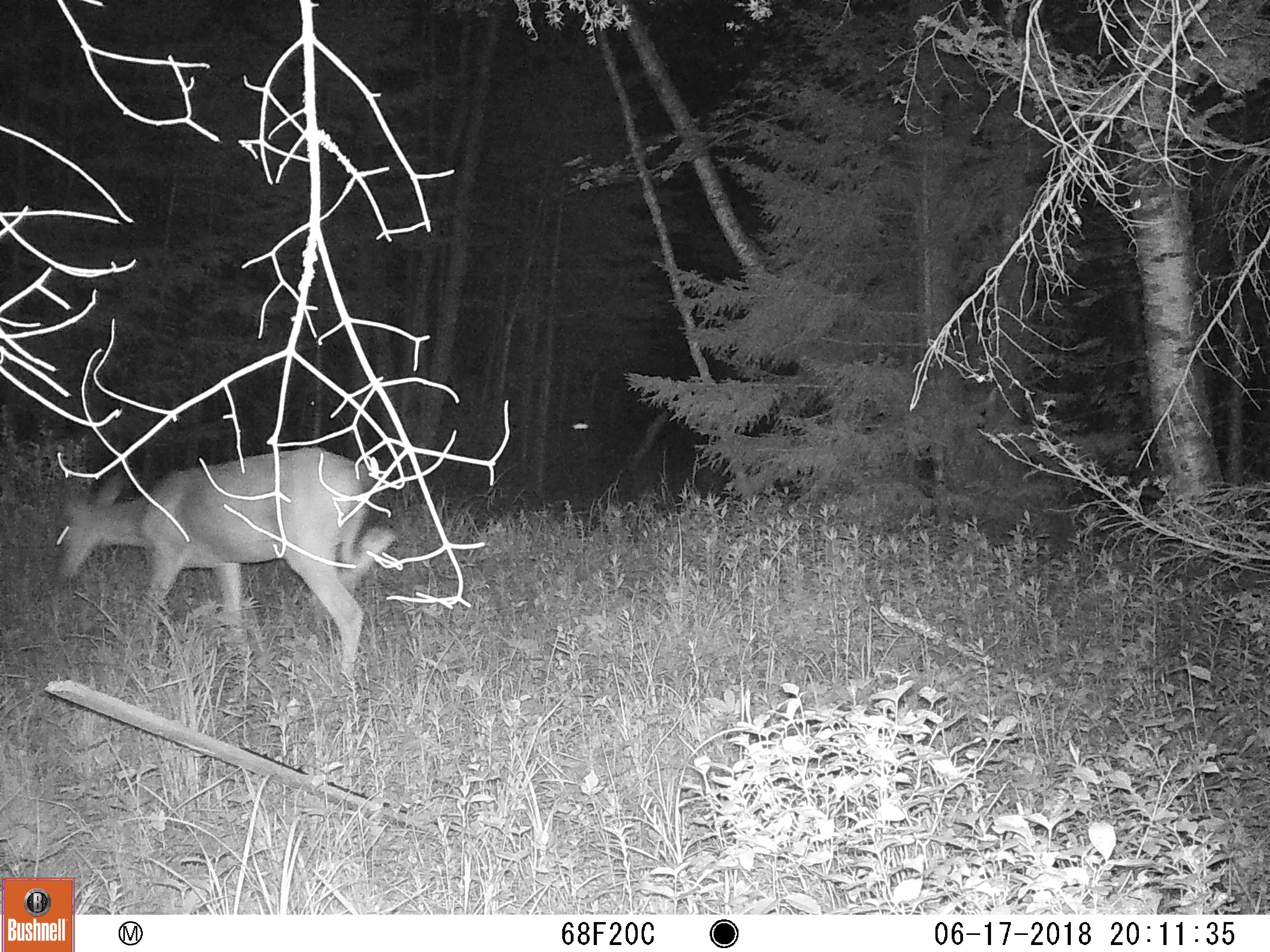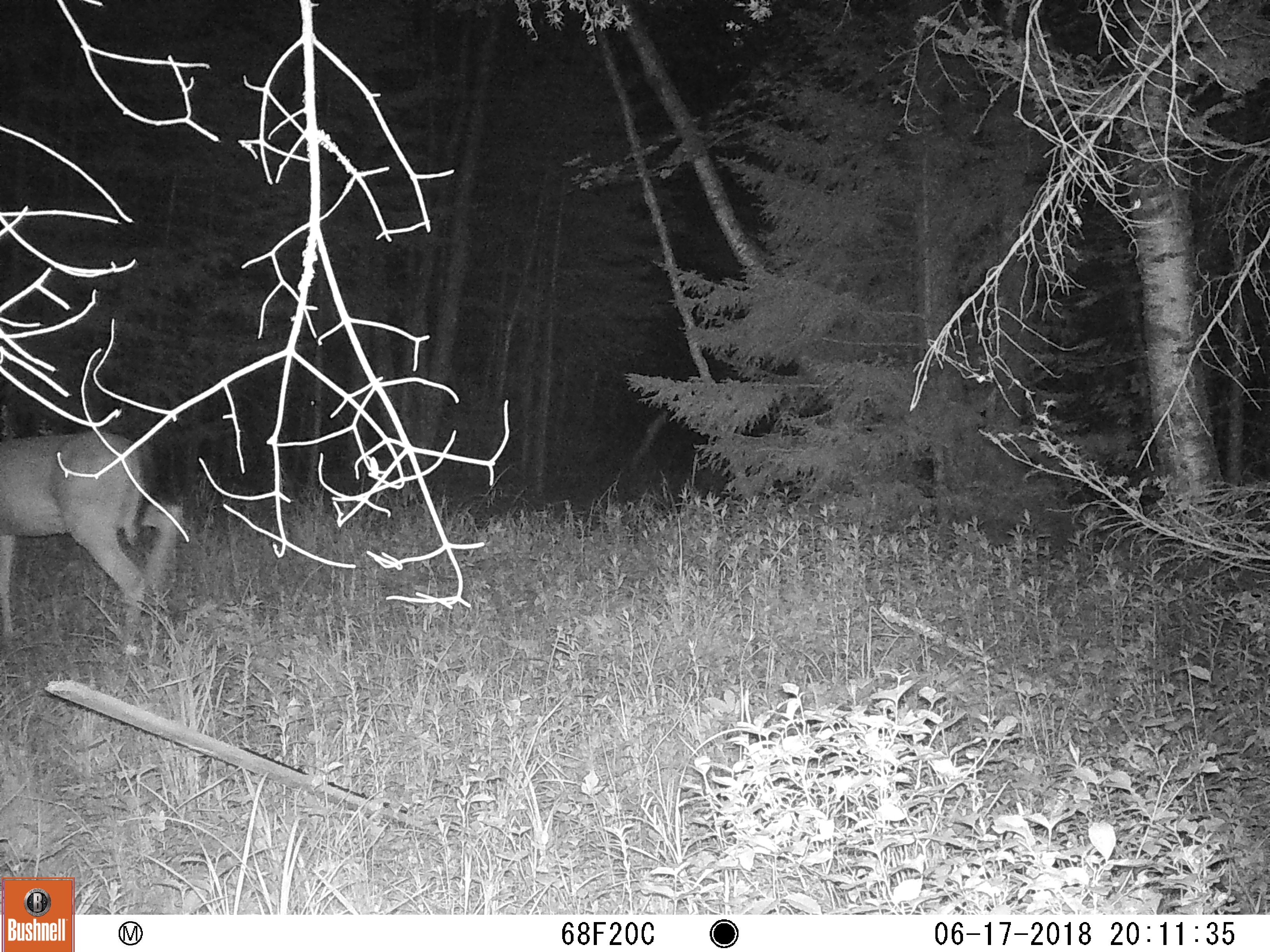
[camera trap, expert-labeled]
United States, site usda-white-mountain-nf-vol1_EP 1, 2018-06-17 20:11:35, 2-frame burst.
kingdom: Animalia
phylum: Chordata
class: Mammalia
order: Artiodactyla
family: Cervidae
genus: Odocoileus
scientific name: Odocoileus virginianus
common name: white-tailed deer